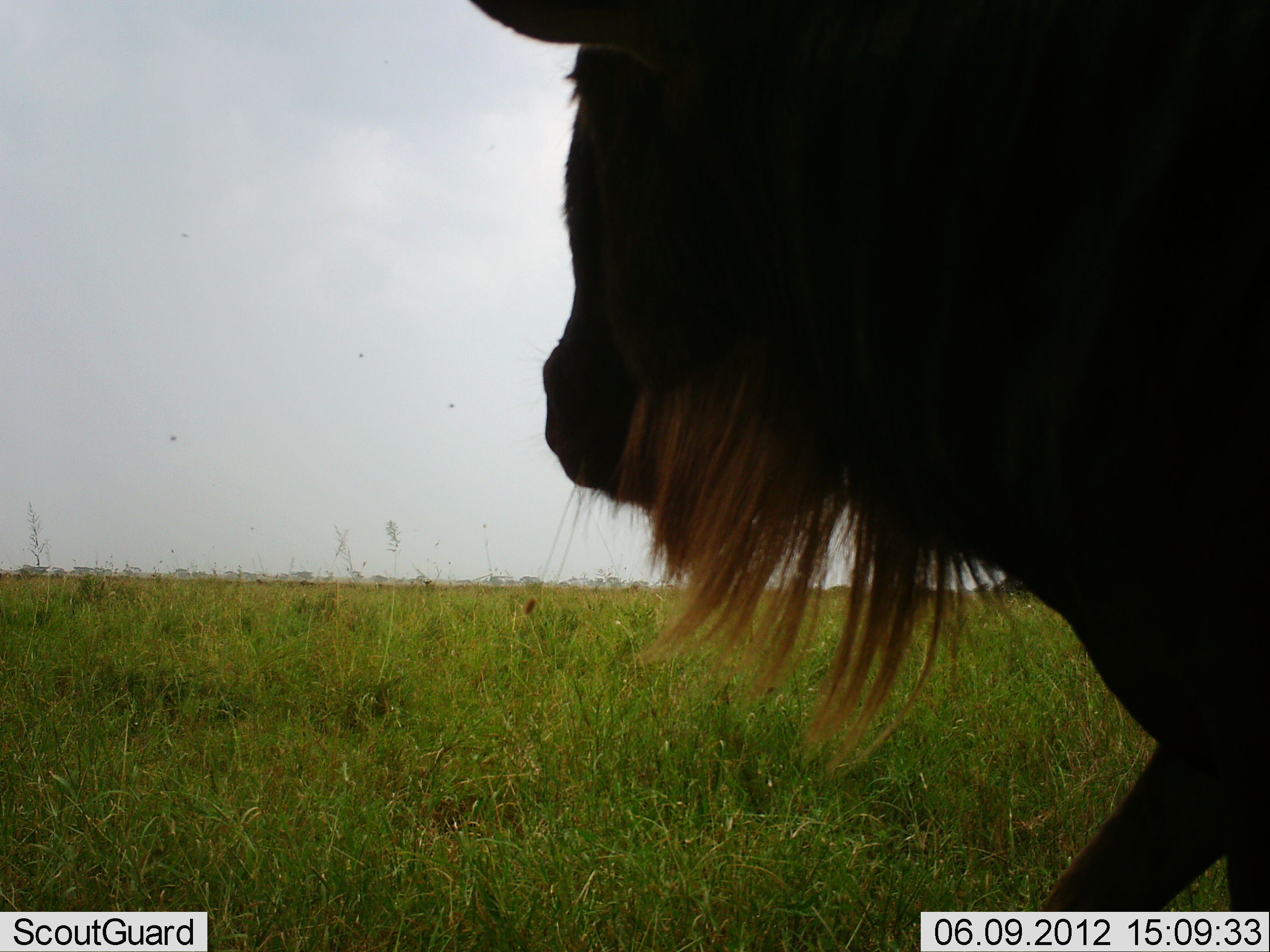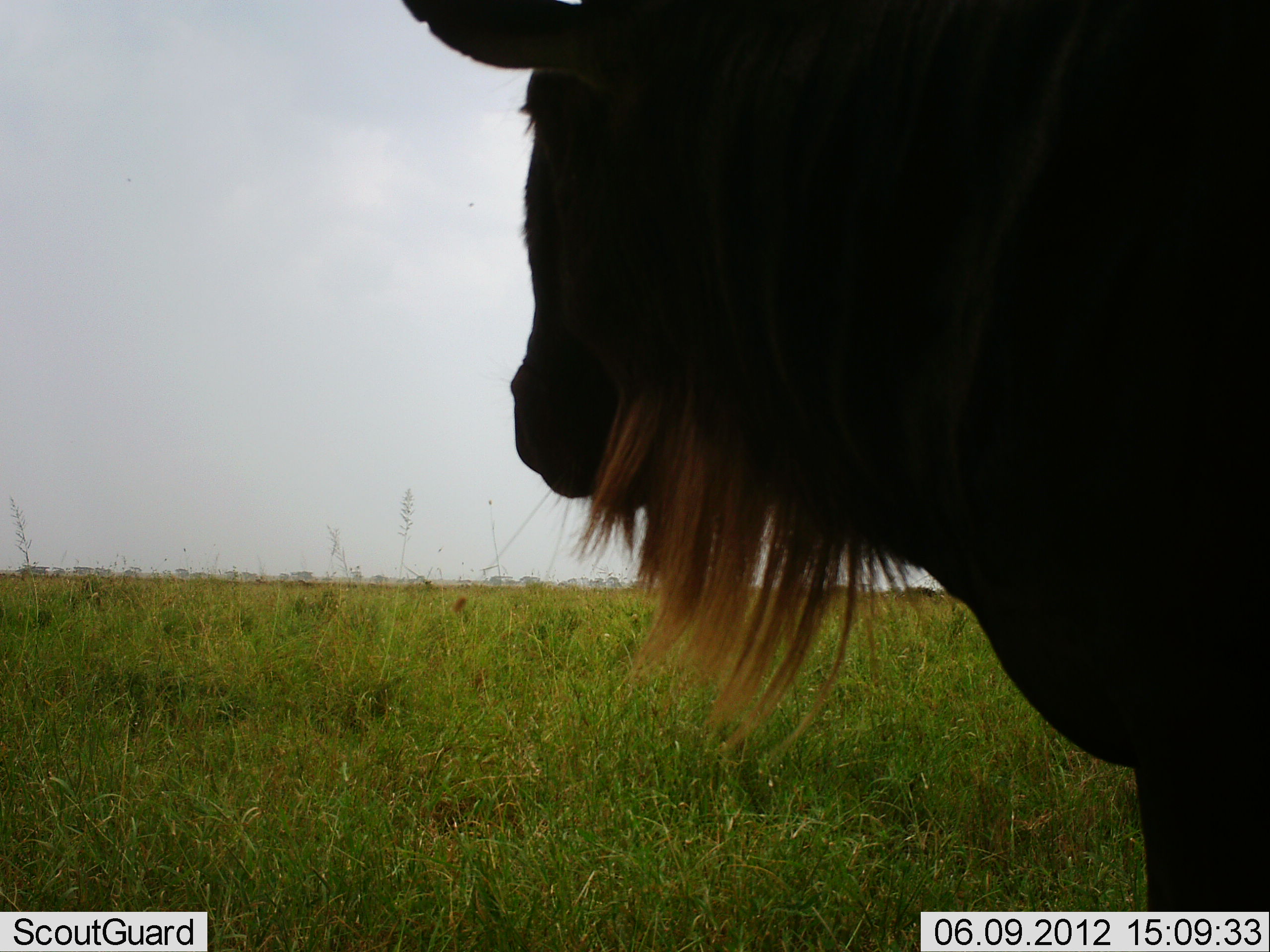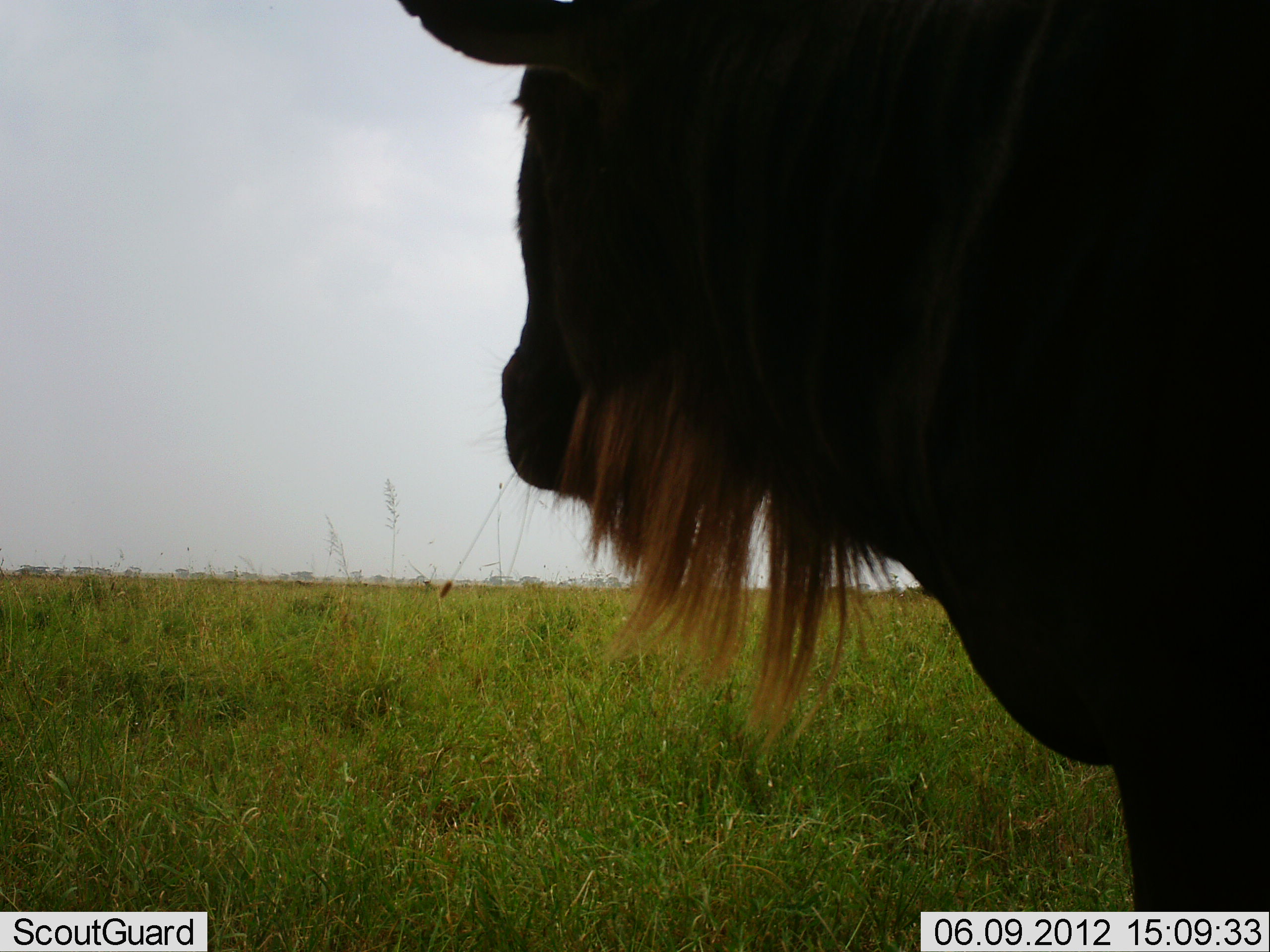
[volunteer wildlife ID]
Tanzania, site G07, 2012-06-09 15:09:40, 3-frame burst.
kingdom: Animalia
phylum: Chordata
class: Mammalia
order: Artiodactyla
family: Bovidae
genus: Connochaetes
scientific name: Connochaetes taurinus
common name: blue wildebeest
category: wildebeest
Wildebeest (blue wildebeest) (Connochaetes taurinus), count 1. Behavior (volunteer vote fractions): standing 80%, resting 0%, moving 20%, interacting 0%. Young present (vote fraction): 0%. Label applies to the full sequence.